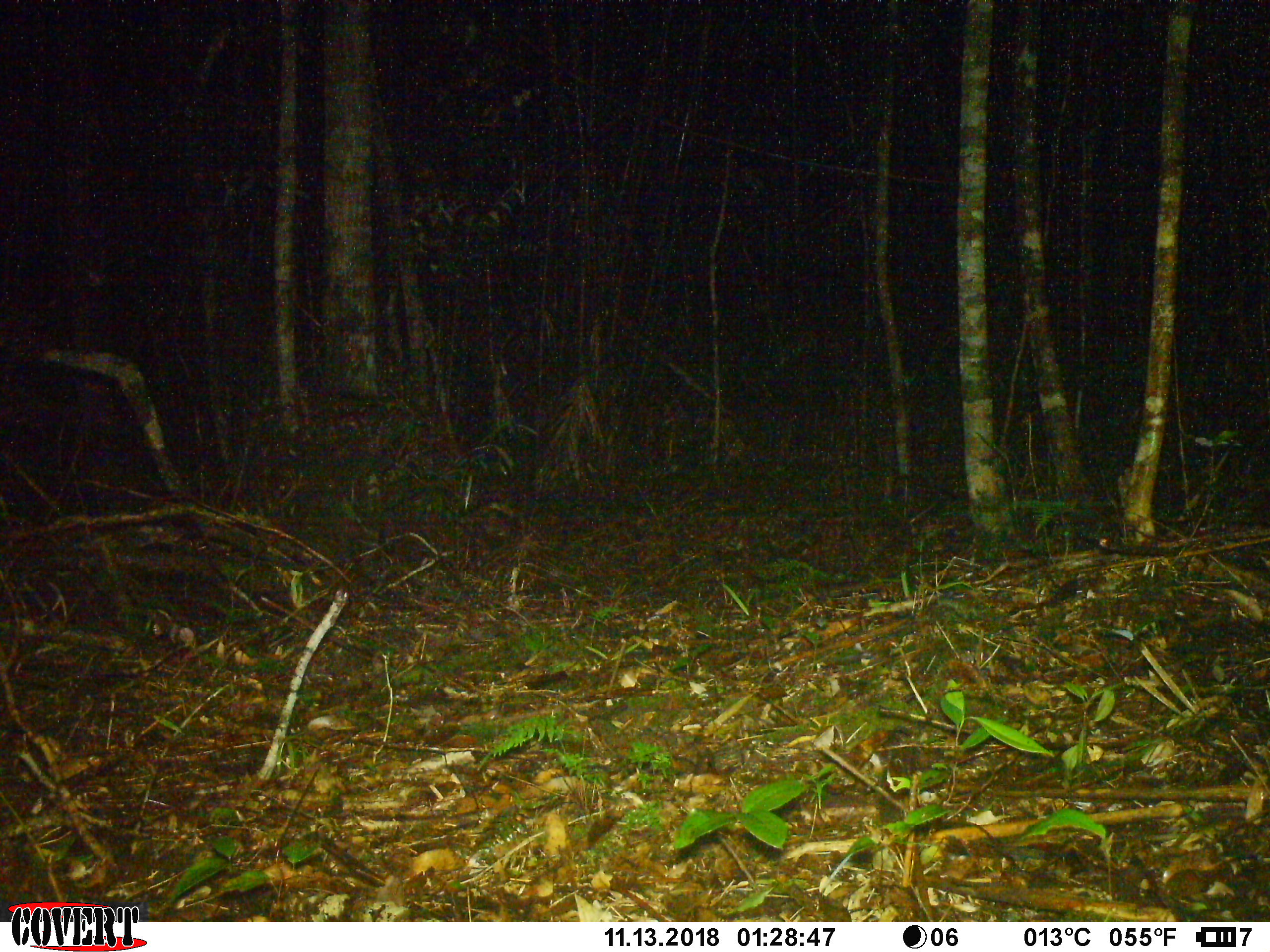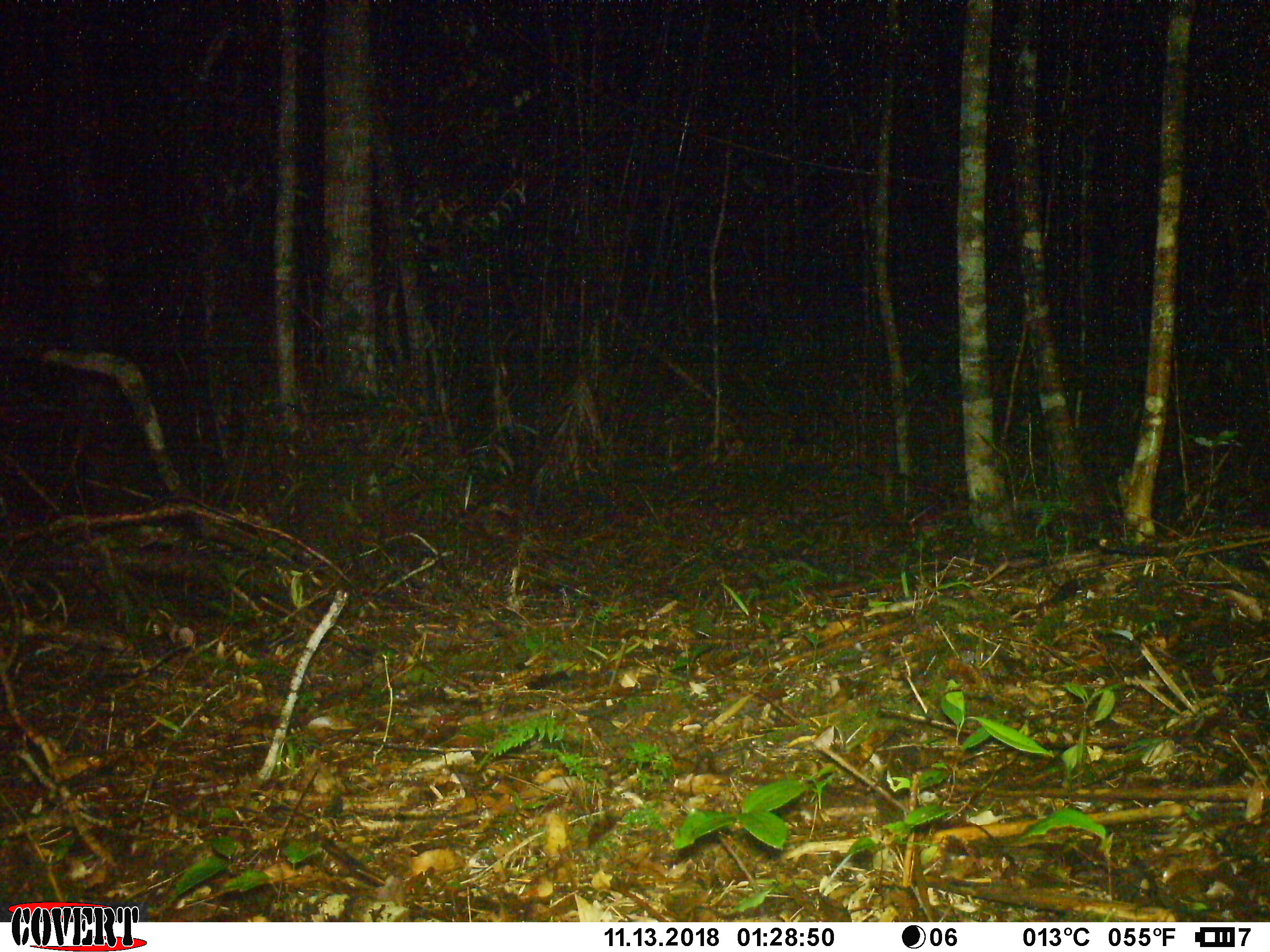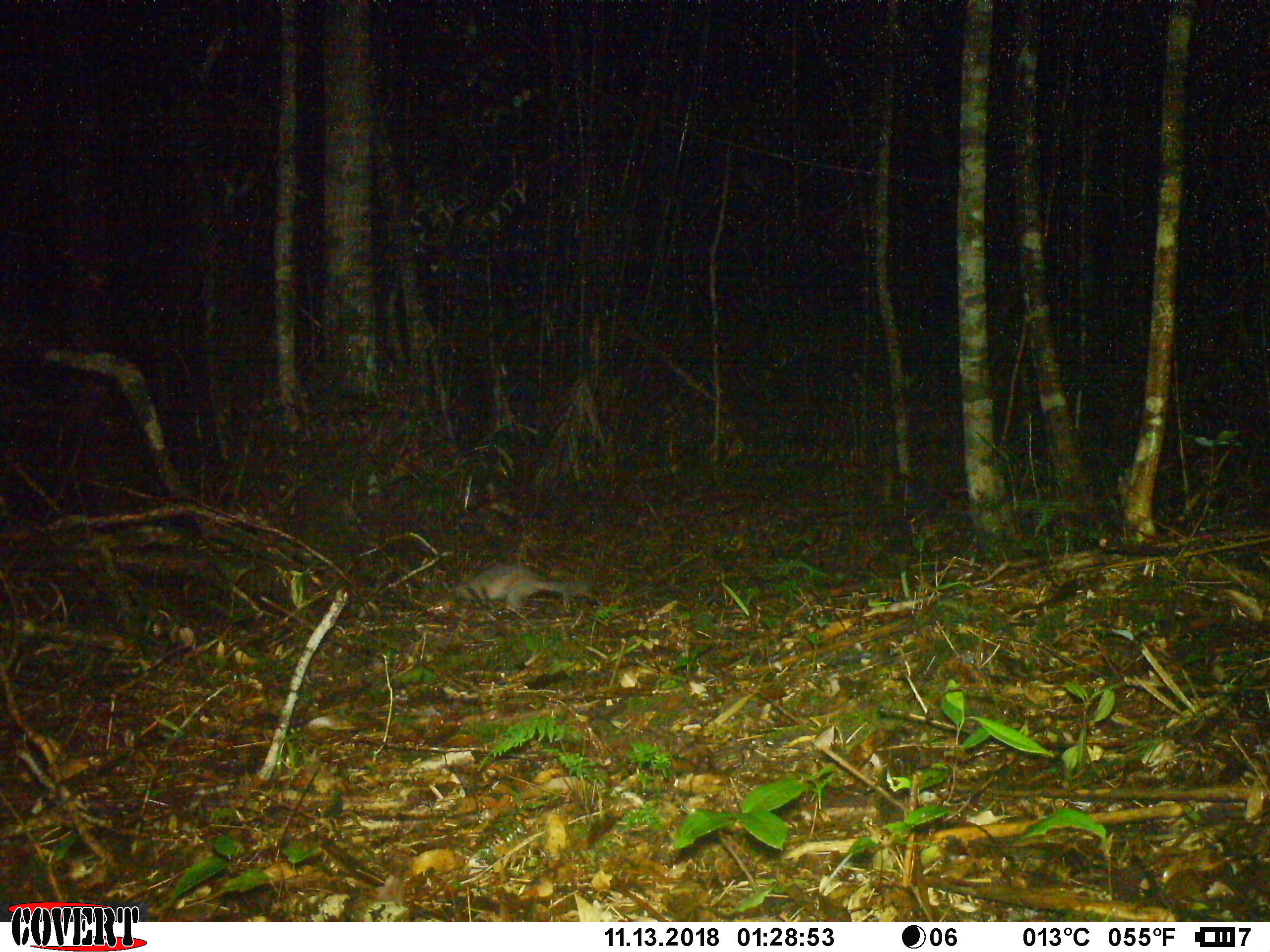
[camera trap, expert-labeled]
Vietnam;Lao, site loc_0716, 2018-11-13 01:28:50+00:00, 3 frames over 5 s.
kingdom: Animalia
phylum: Chordata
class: Mammalia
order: Carnivora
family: Mustelidae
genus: Melogale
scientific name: Melogale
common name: ferret badger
Ferret badger (Melogale). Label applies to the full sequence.